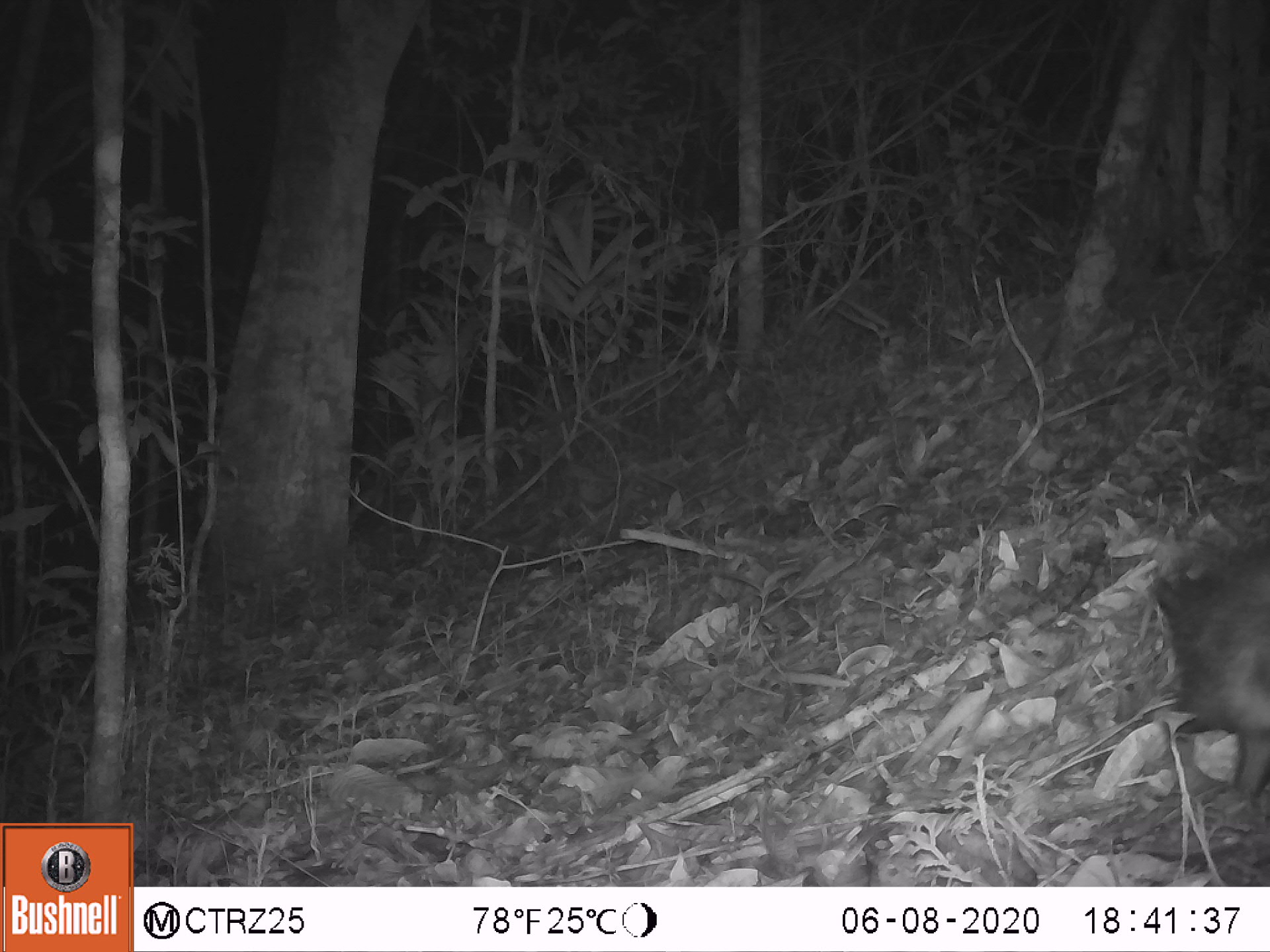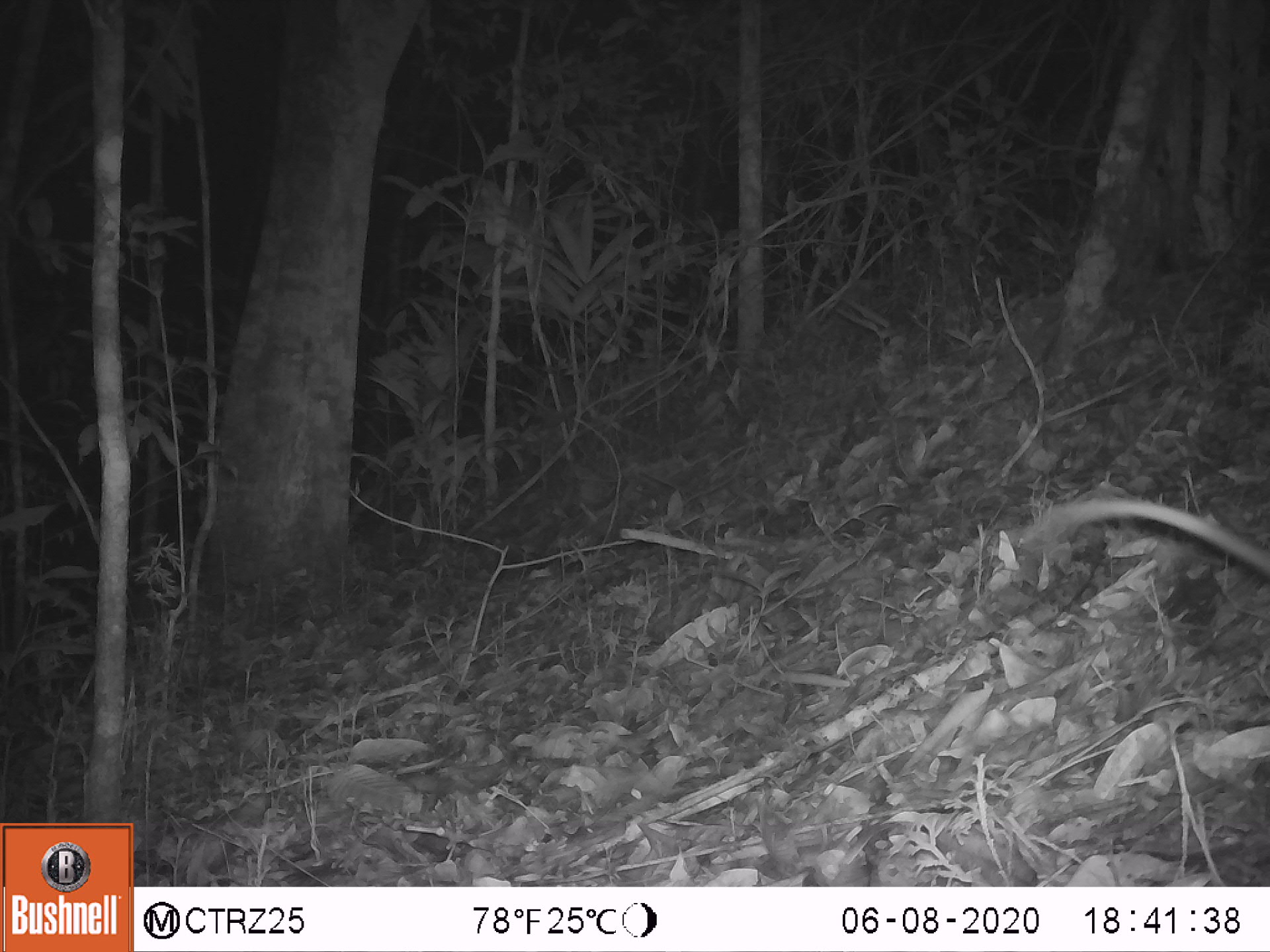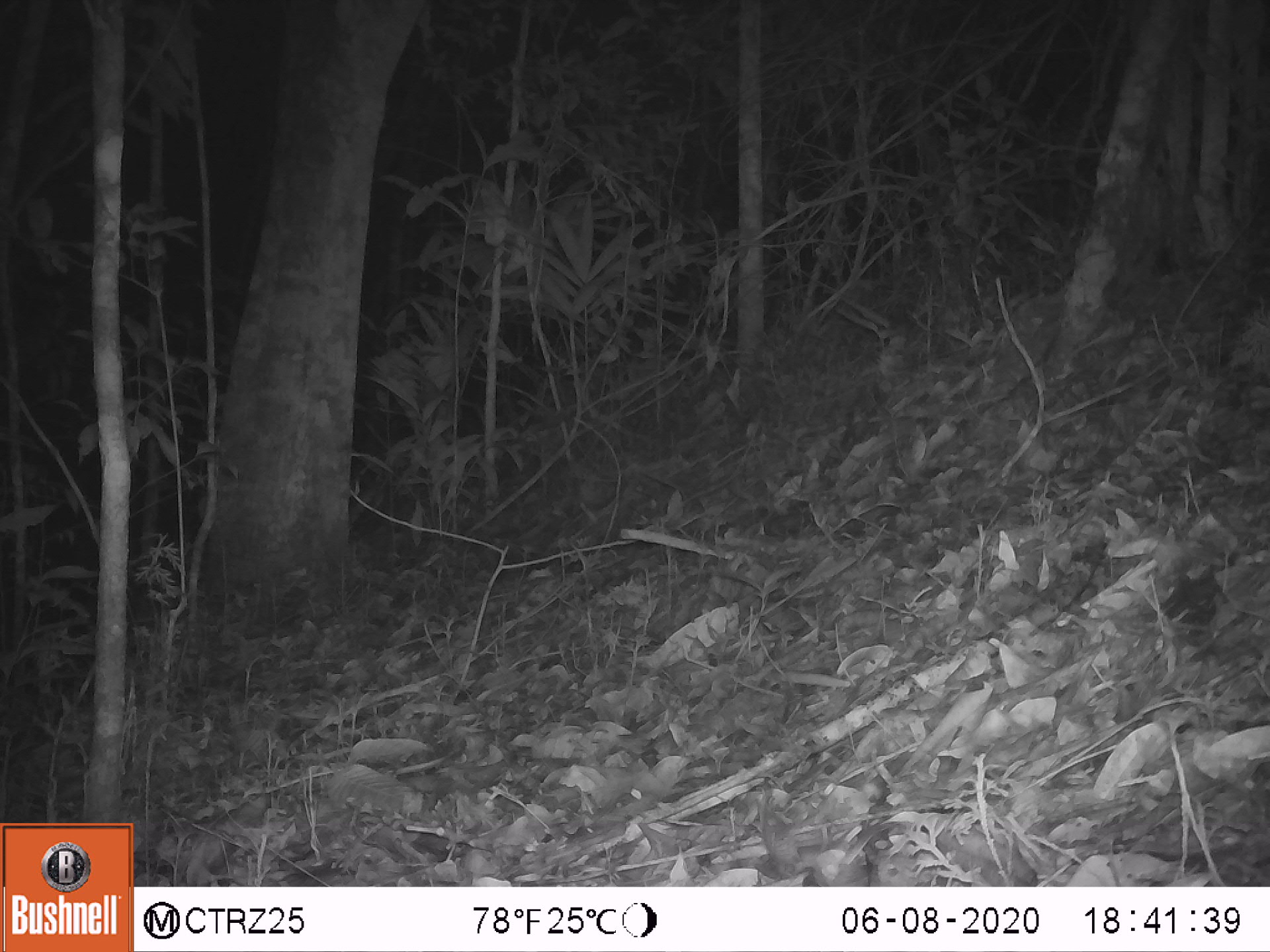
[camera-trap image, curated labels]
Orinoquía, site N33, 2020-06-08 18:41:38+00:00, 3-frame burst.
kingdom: Animalia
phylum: Chordata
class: Mammalia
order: Didelphimorphia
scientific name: Didelphimorphia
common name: possum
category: unknown possum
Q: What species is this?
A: Unknown possum (possum) (Didelphimorphia).